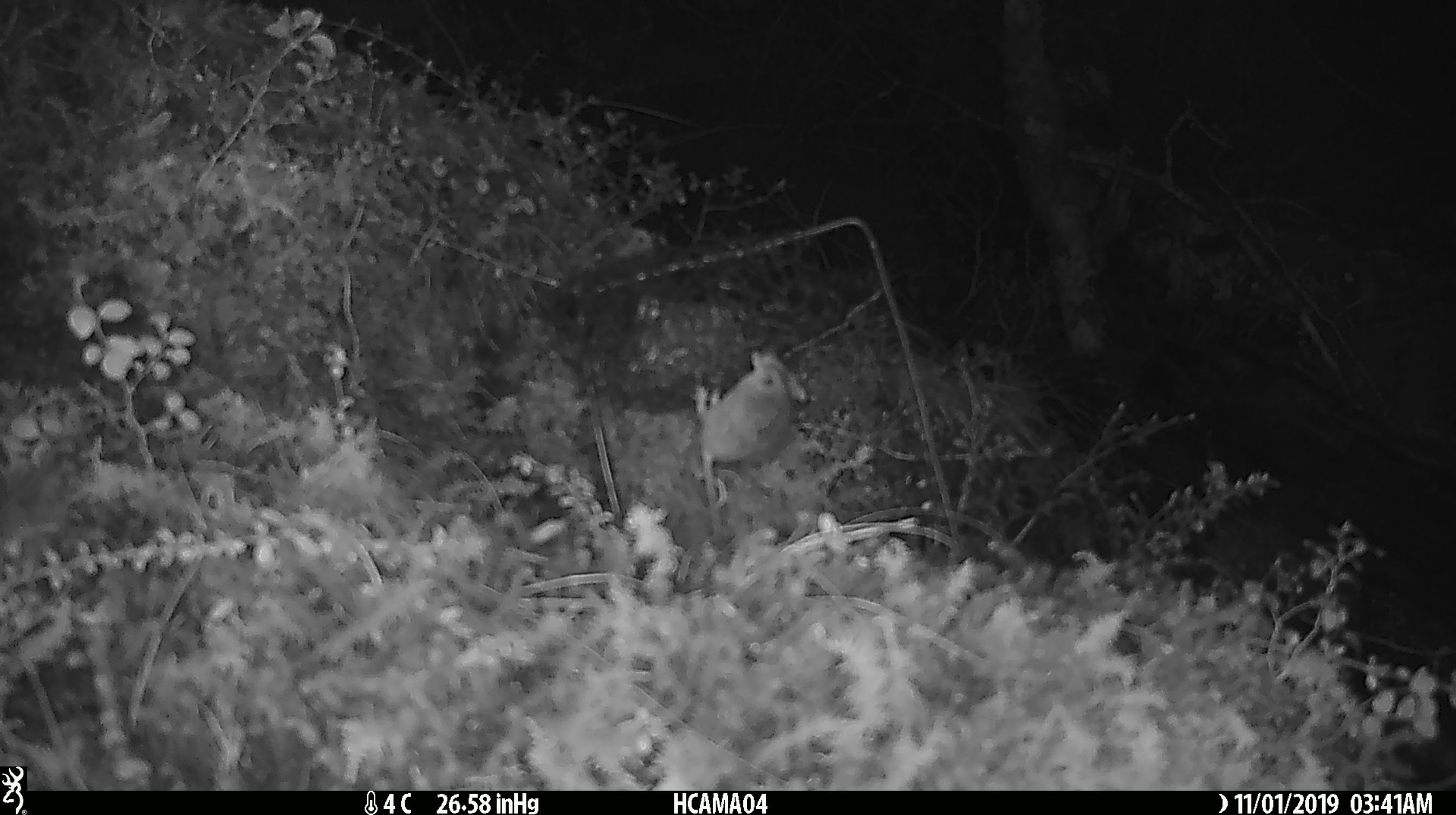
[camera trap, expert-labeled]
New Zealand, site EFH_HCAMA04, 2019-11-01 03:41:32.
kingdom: Animalia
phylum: Chordata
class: Mammalia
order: Rodentia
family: Muridae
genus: Mus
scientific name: Mus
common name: mouse